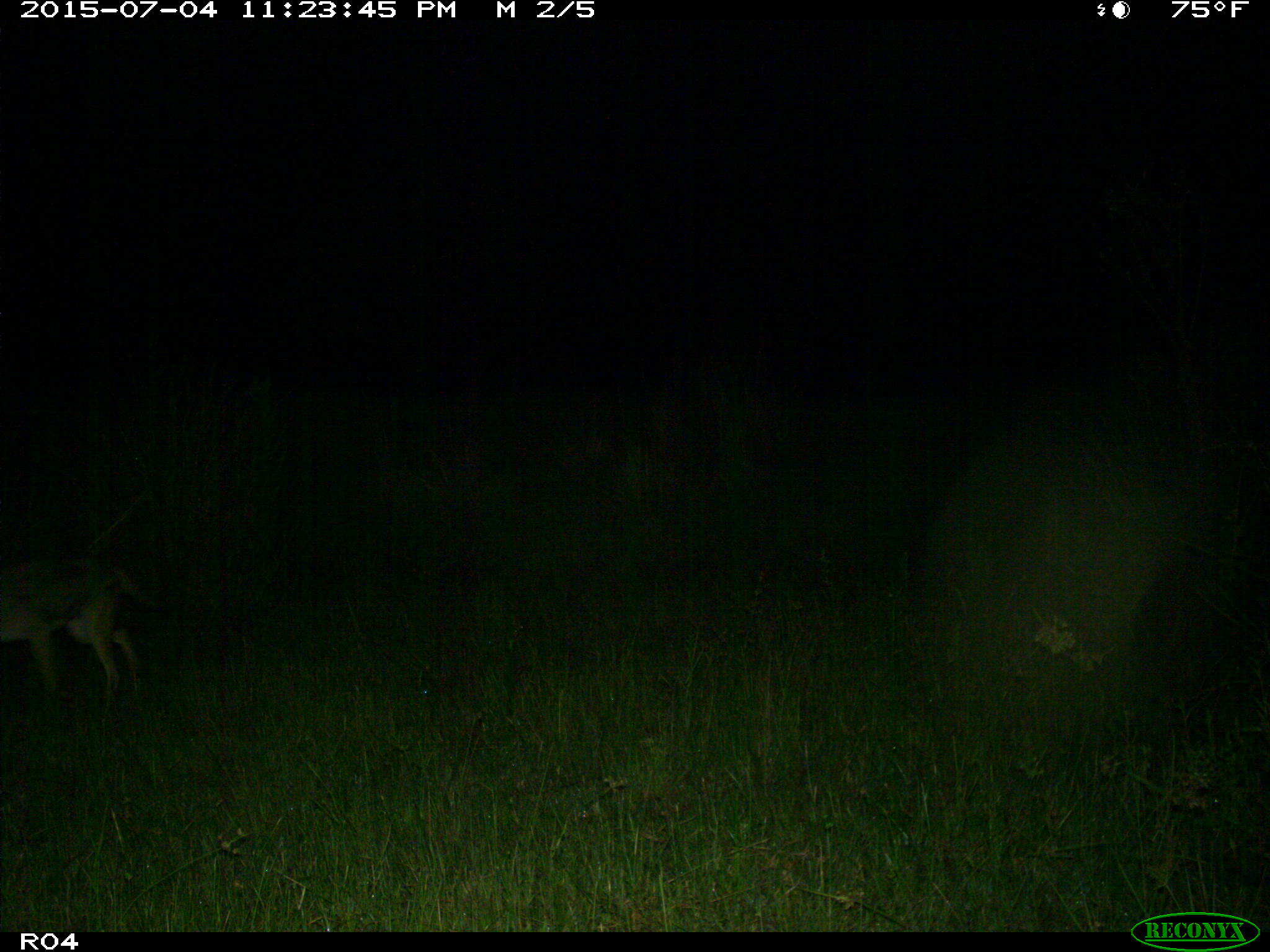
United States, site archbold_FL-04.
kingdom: Animalia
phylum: Chordata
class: Mammalia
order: Carnivora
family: Canidae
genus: Canis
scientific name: Canis latrans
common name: coyote